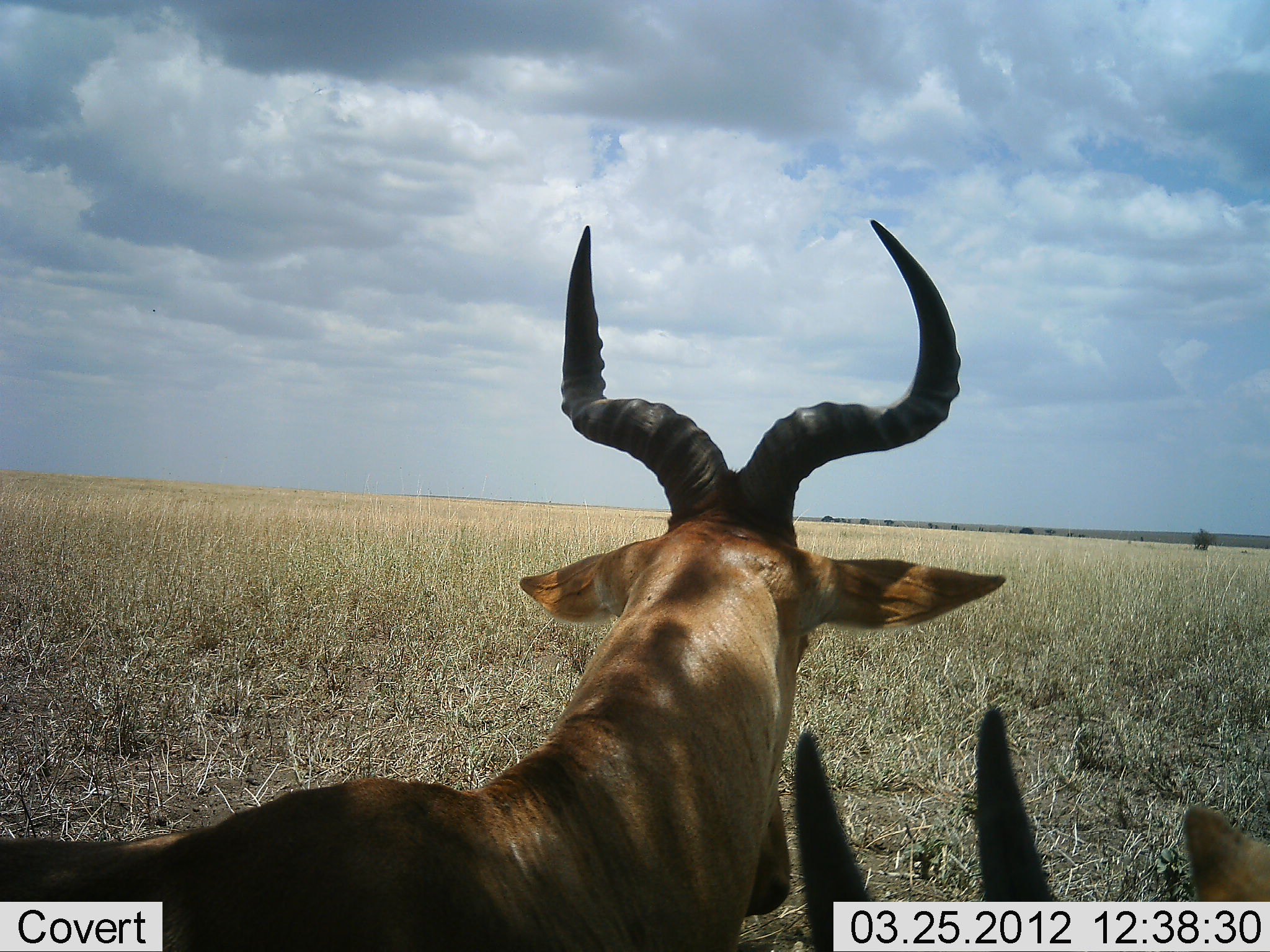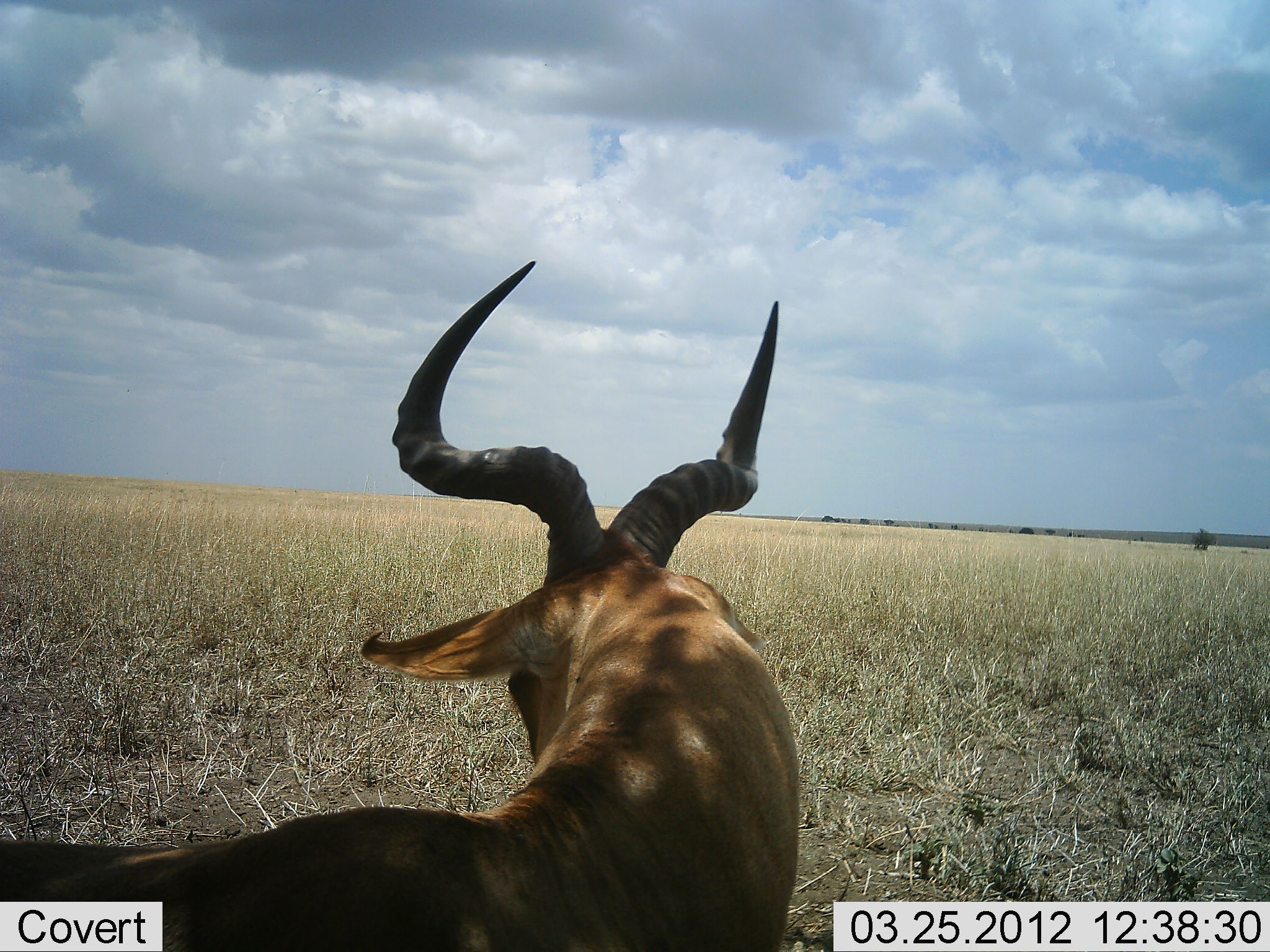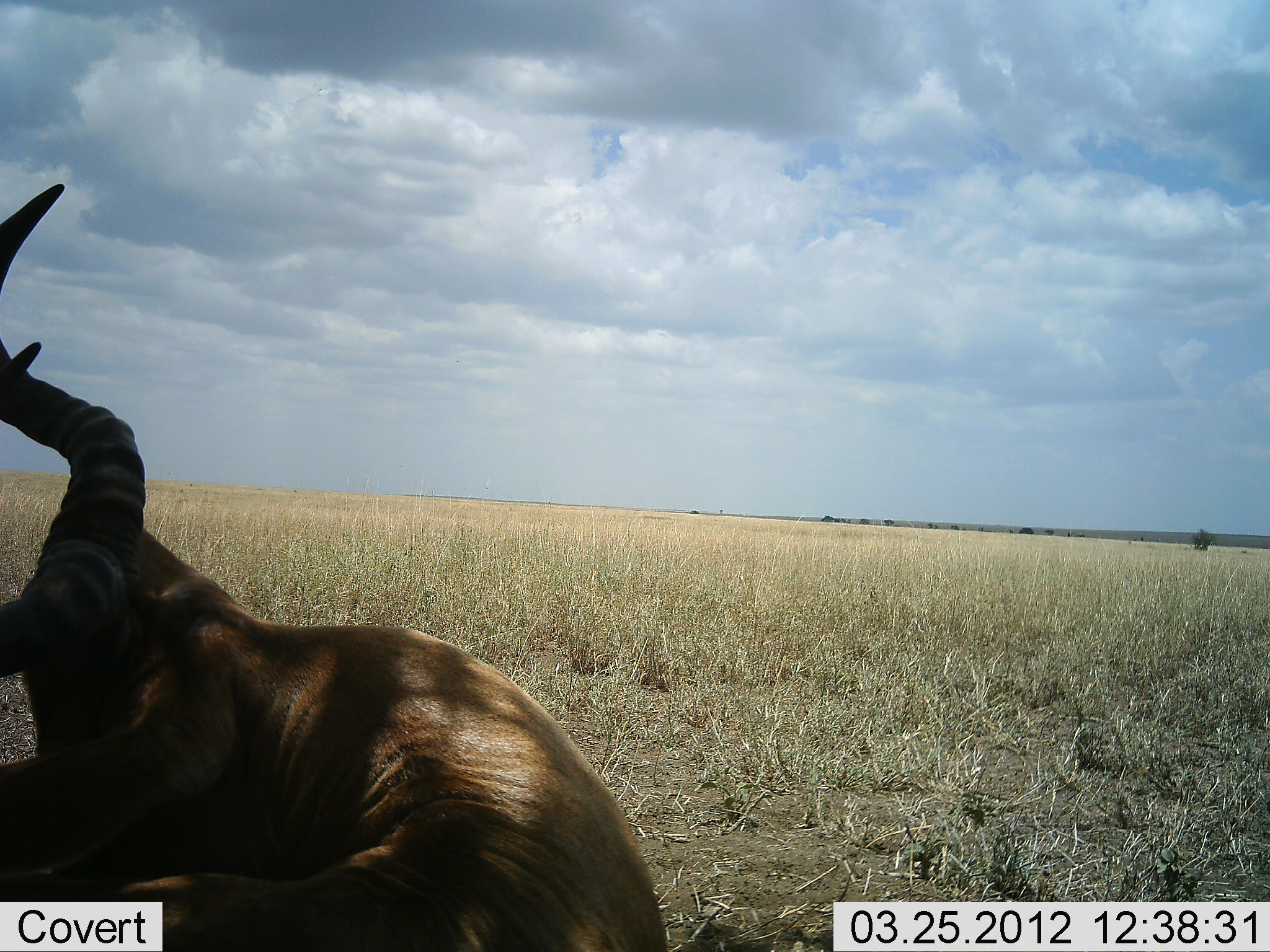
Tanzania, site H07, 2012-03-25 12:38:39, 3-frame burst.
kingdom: Animalia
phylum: Chordata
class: Mammalia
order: Artiodactyla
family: Bovidae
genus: Alcelaphus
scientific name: Alcelaphus buselaphus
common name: hartebeest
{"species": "hartebeest (Alcelaphus buselaphus)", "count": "2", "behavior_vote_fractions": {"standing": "30%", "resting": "70%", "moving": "0%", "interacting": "0%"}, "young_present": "4%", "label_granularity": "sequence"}